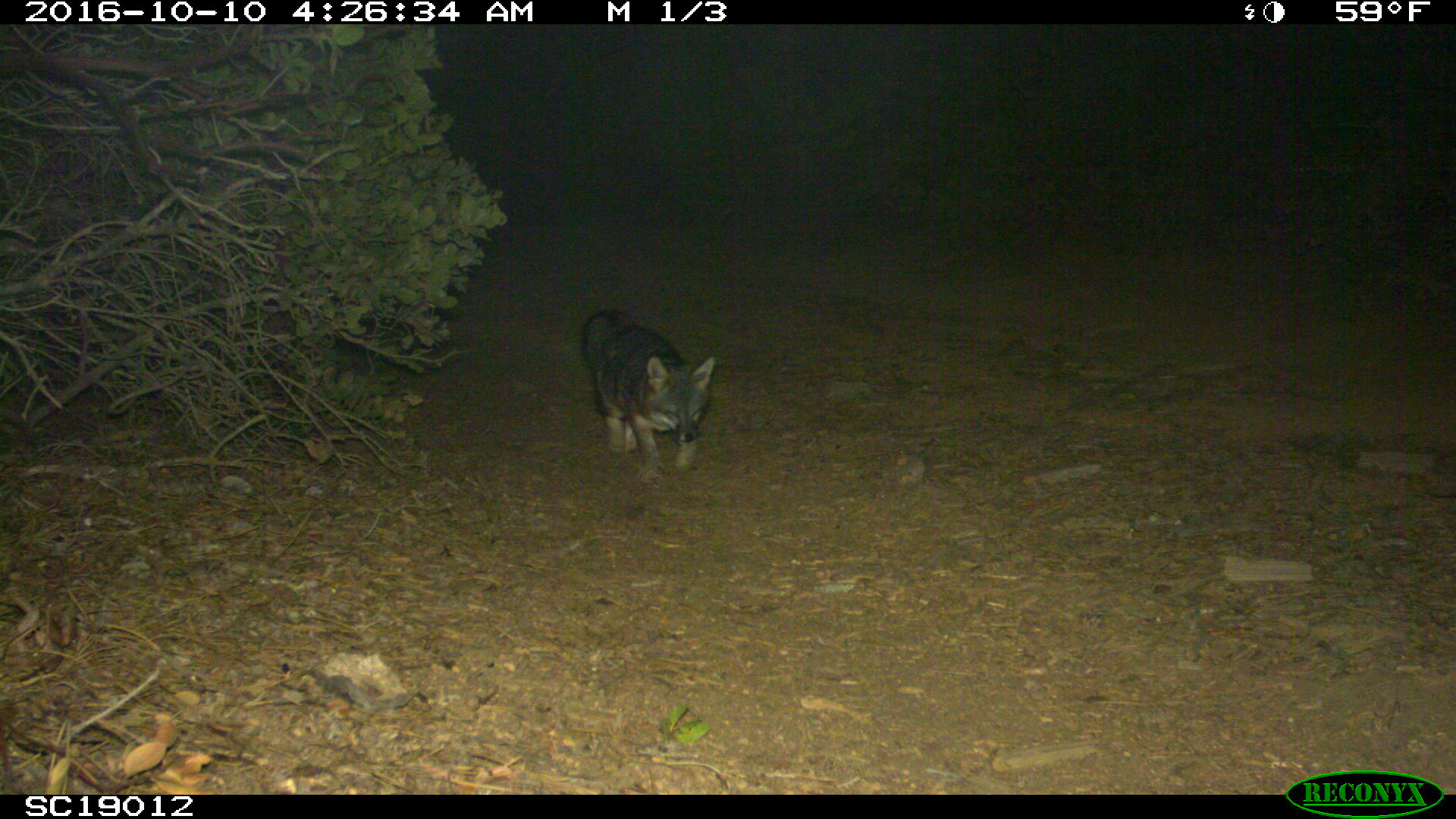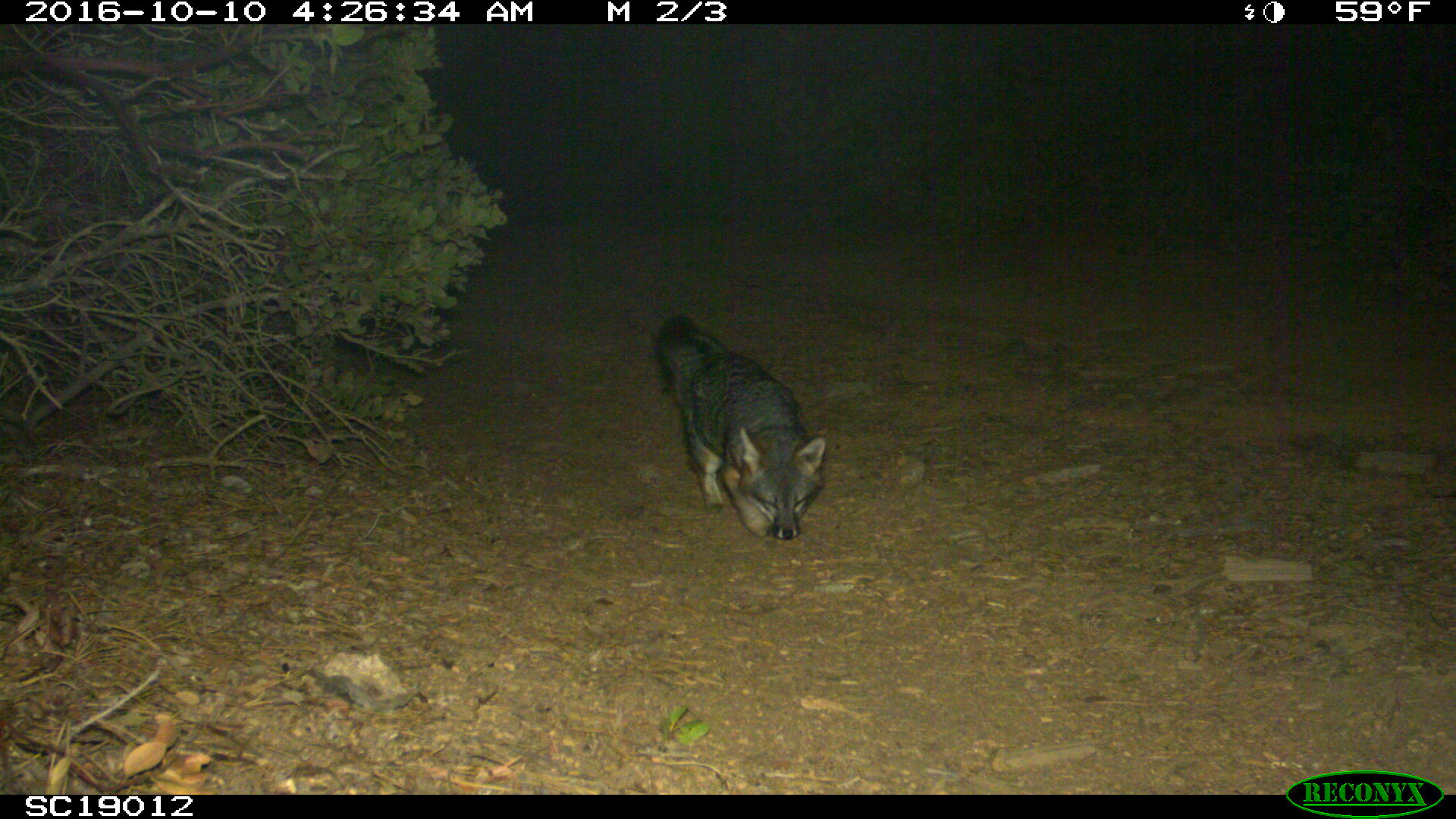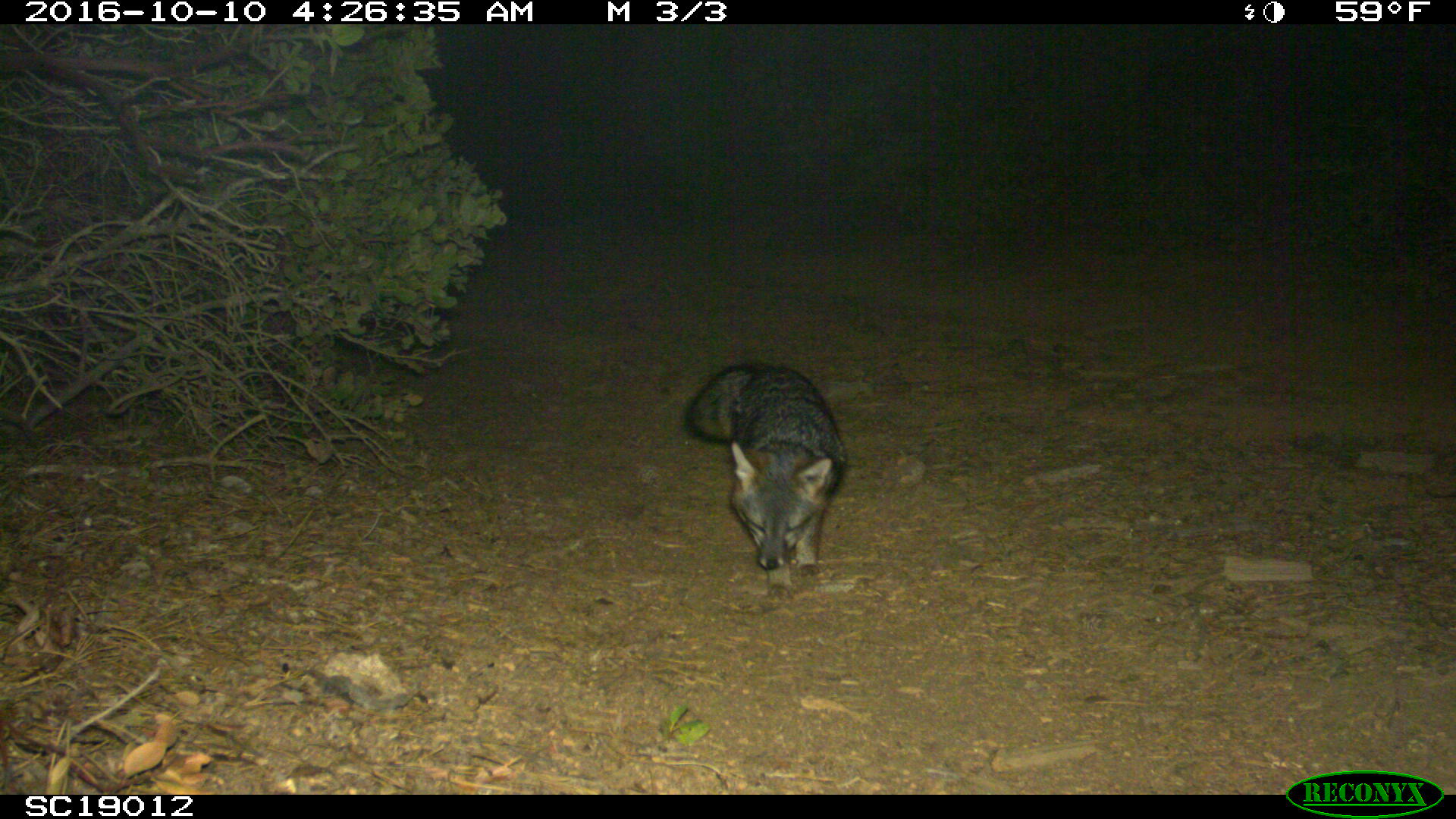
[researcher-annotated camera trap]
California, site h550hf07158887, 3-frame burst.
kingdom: Animalia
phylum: Chordata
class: Mammalia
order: Carnivora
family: Canidae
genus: Urocyon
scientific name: Urocyon littoralis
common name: island fox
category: fox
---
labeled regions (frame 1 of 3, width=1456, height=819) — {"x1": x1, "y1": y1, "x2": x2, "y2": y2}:
fox: {"x1": 579, "y1": 307, "x2": 713, "y2": 478}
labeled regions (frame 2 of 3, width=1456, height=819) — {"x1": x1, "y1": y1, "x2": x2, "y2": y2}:
fox: {"x1": 655, "y1": 314, "x2": 827, "y2": 540}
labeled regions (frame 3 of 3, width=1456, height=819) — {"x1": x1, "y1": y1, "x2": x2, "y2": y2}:
fox: {"x1": 683, "y1": 359, "x2": 848, "y2": 604}